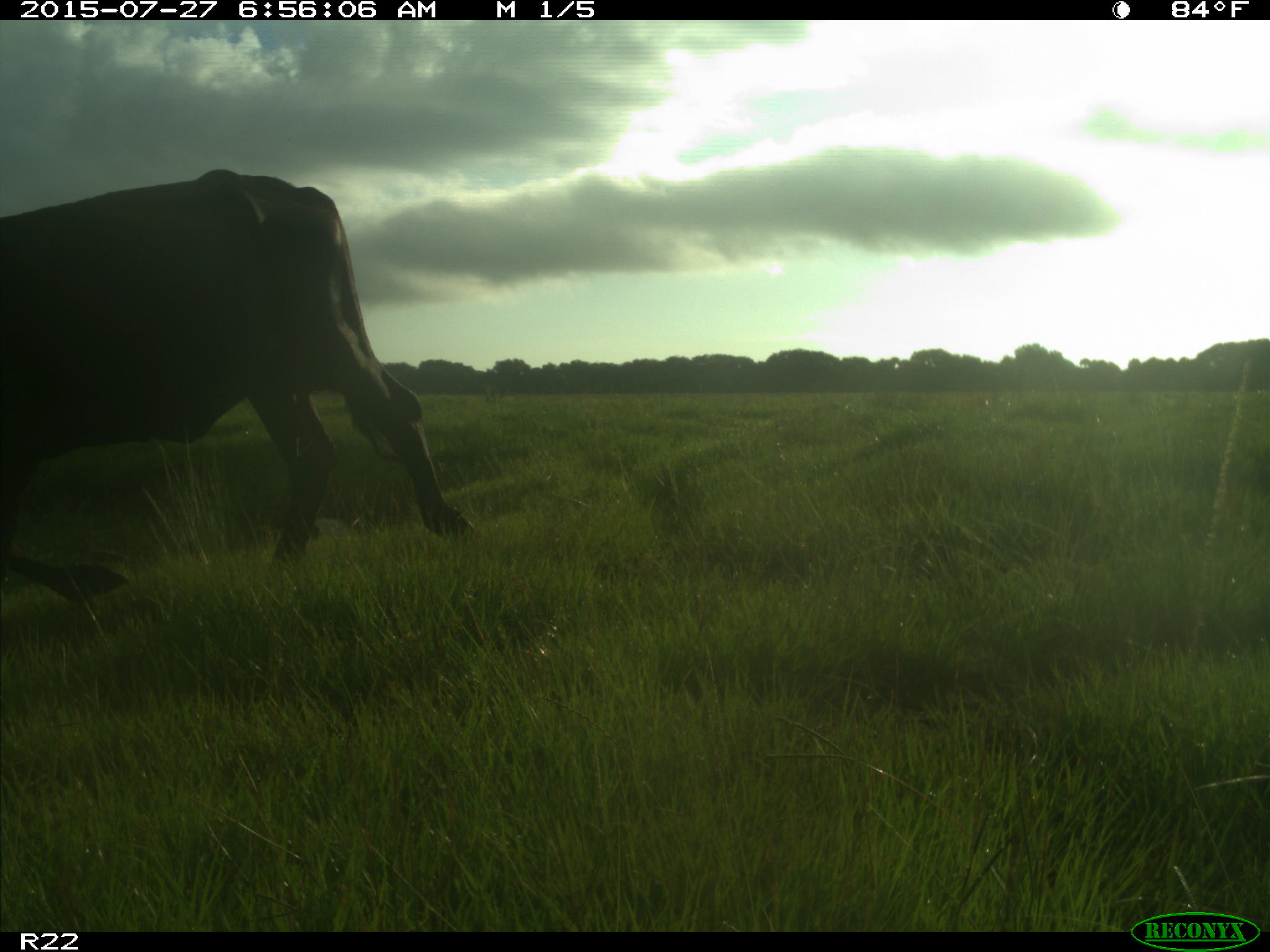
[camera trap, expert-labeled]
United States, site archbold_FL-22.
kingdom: Animalia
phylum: Chordata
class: Mammalia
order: Artiodactyla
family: Bovidae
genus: Bos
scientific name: Bos taurus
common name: domestic cow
Bos taurus (domestic cow).